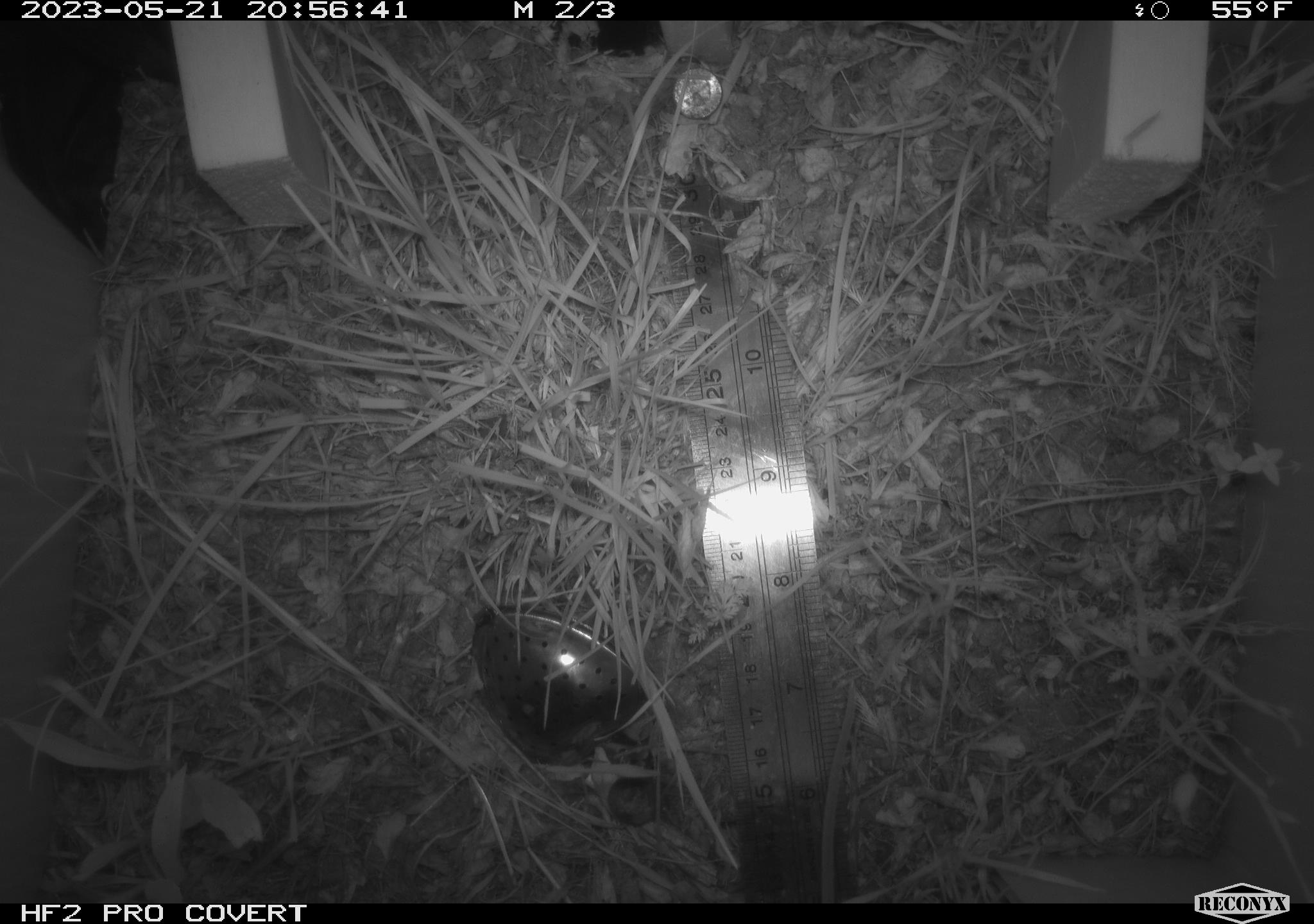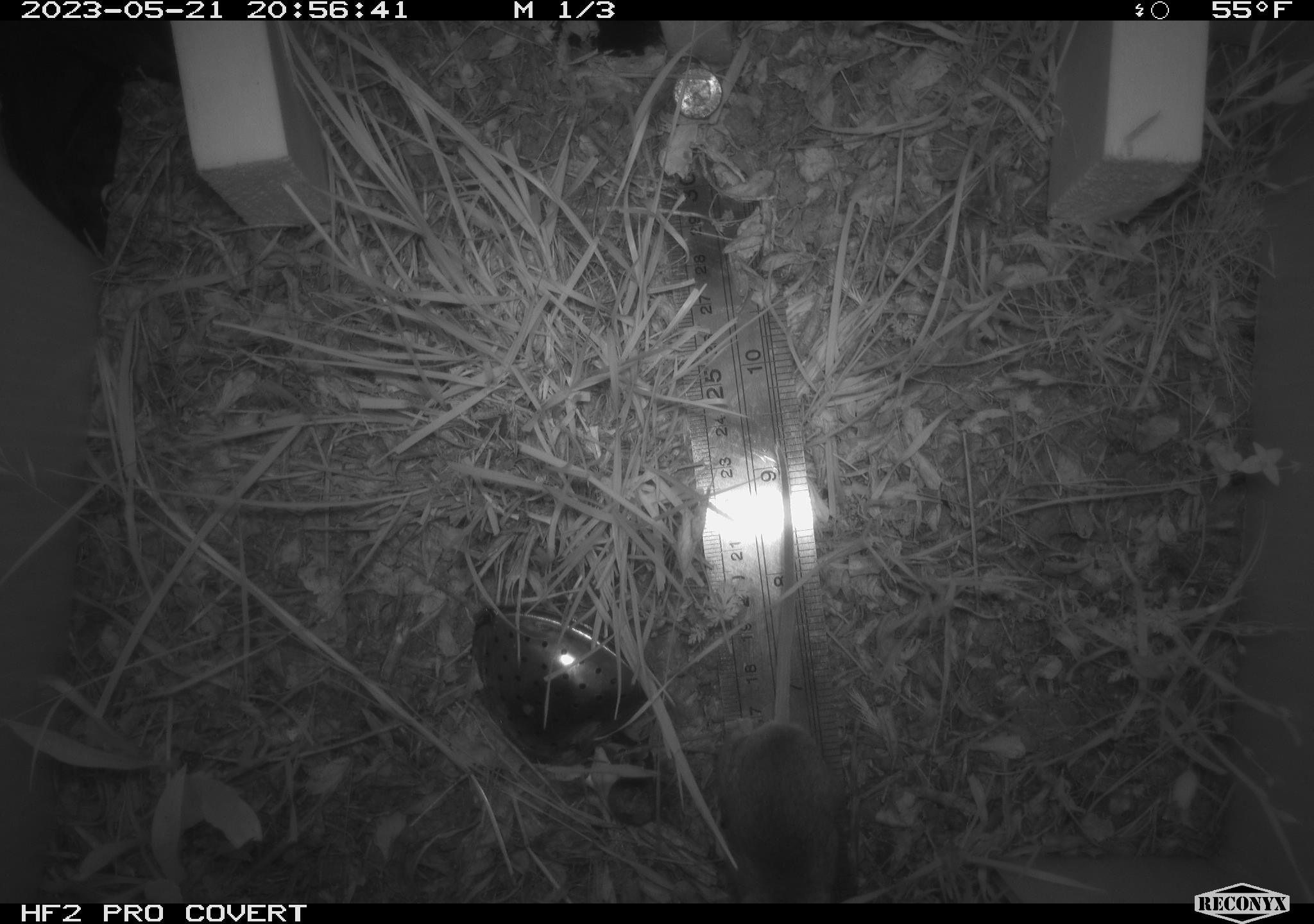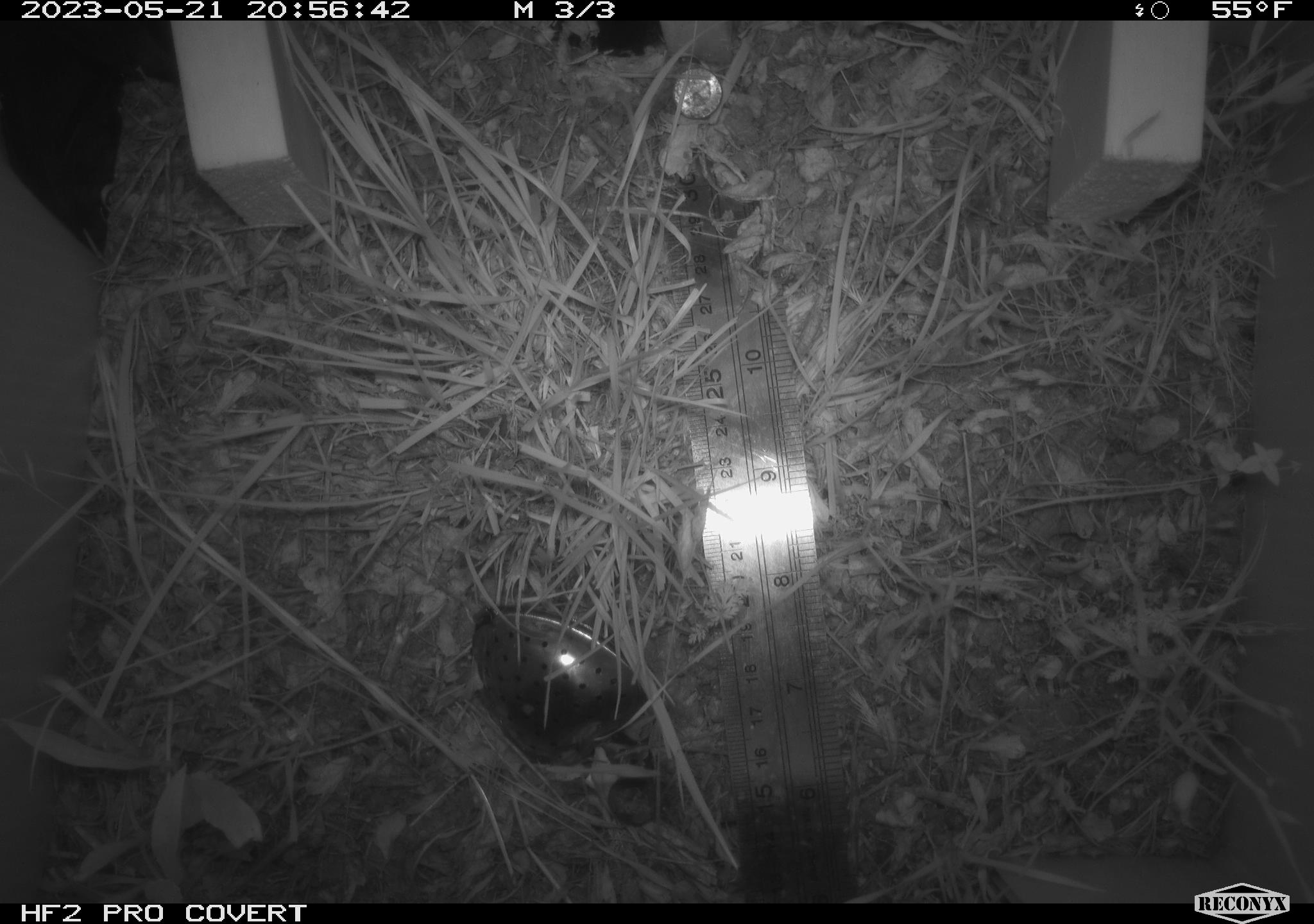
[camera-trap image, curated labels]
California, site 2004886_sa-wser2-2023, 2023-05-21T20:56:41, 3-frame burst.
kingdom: Animalia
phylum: Chordata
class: Mammalia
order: Rodentia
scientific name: Rodentia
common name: mouse species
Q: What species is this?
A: Mouse species (Rodentia).